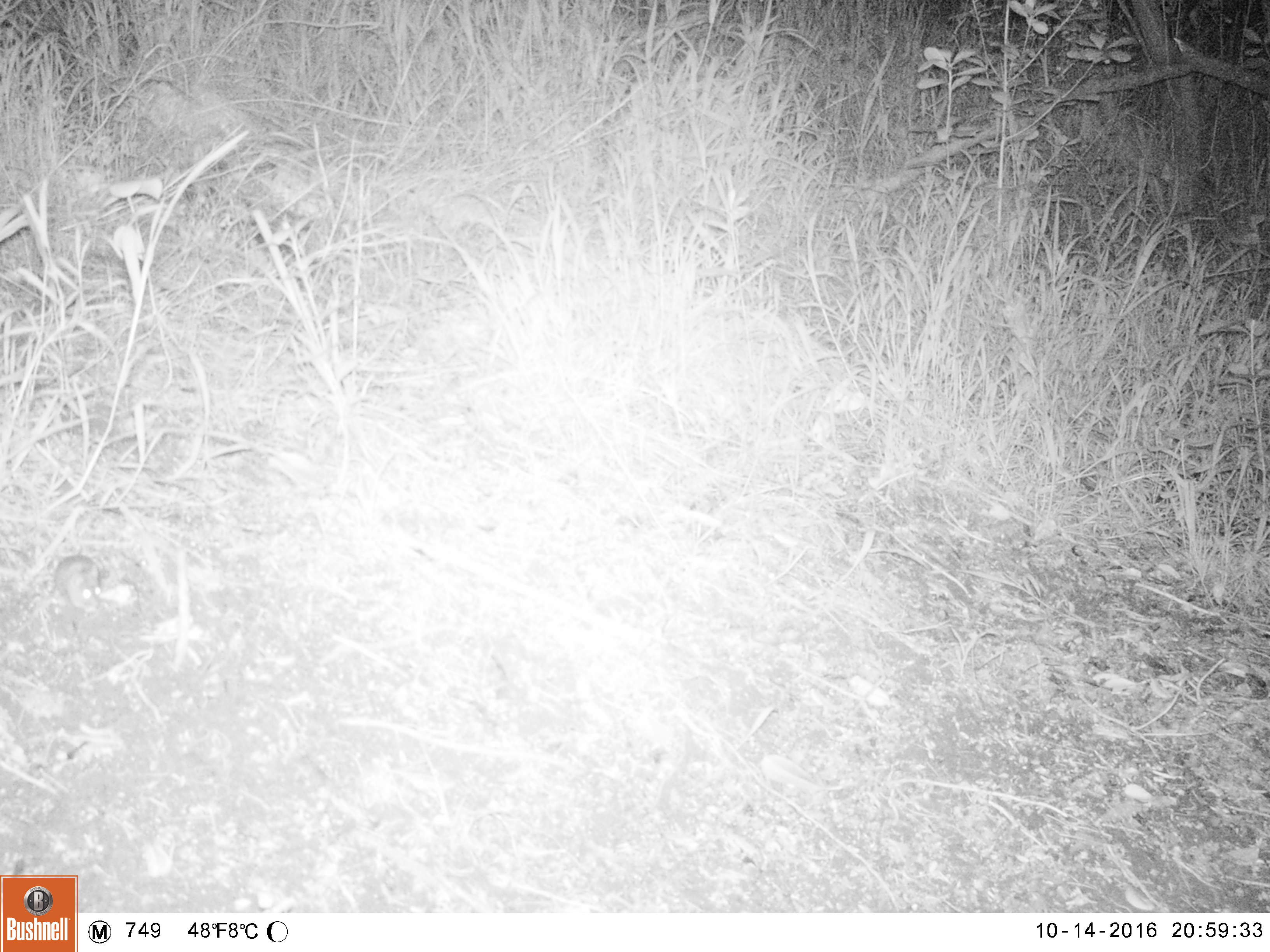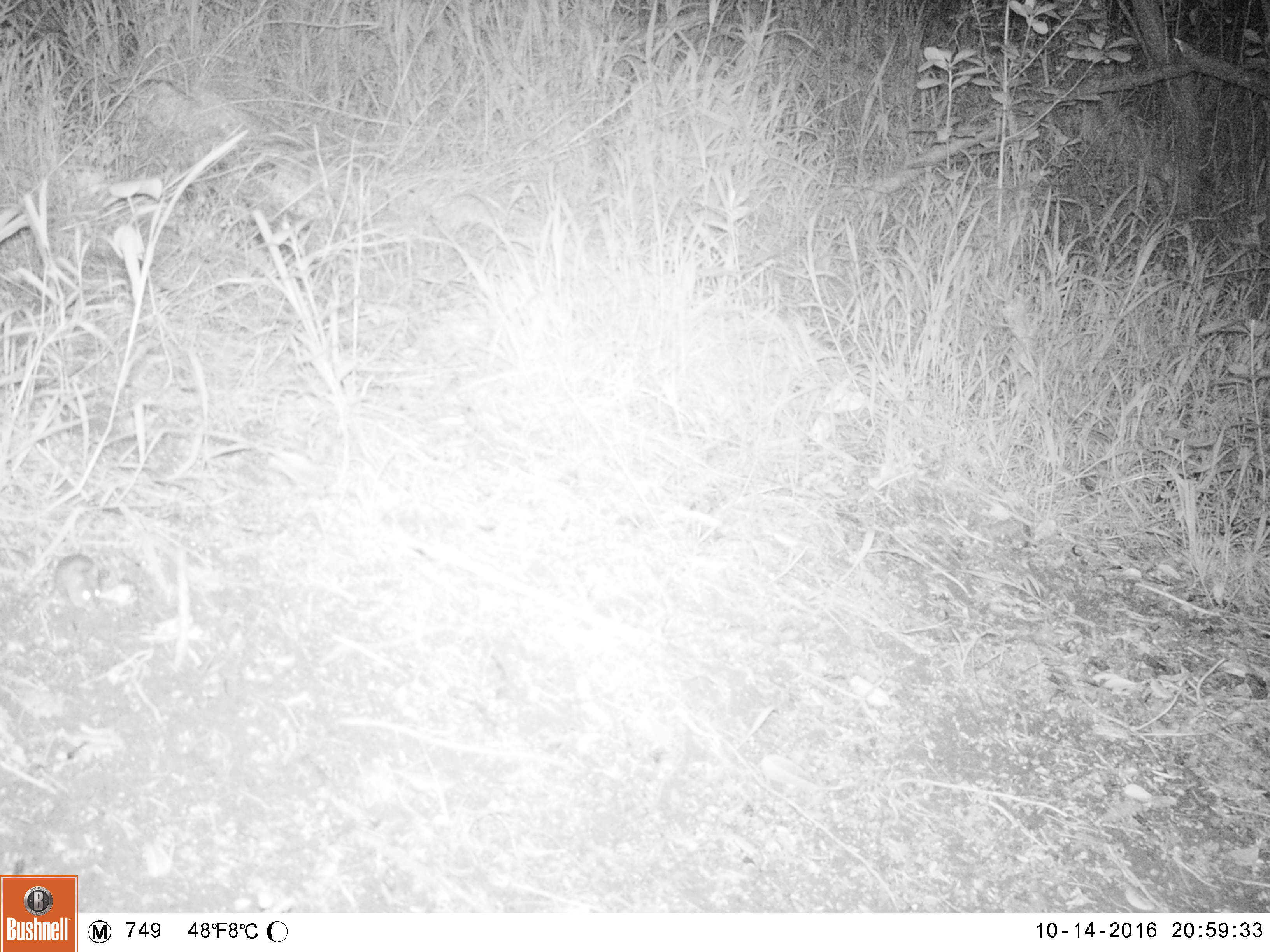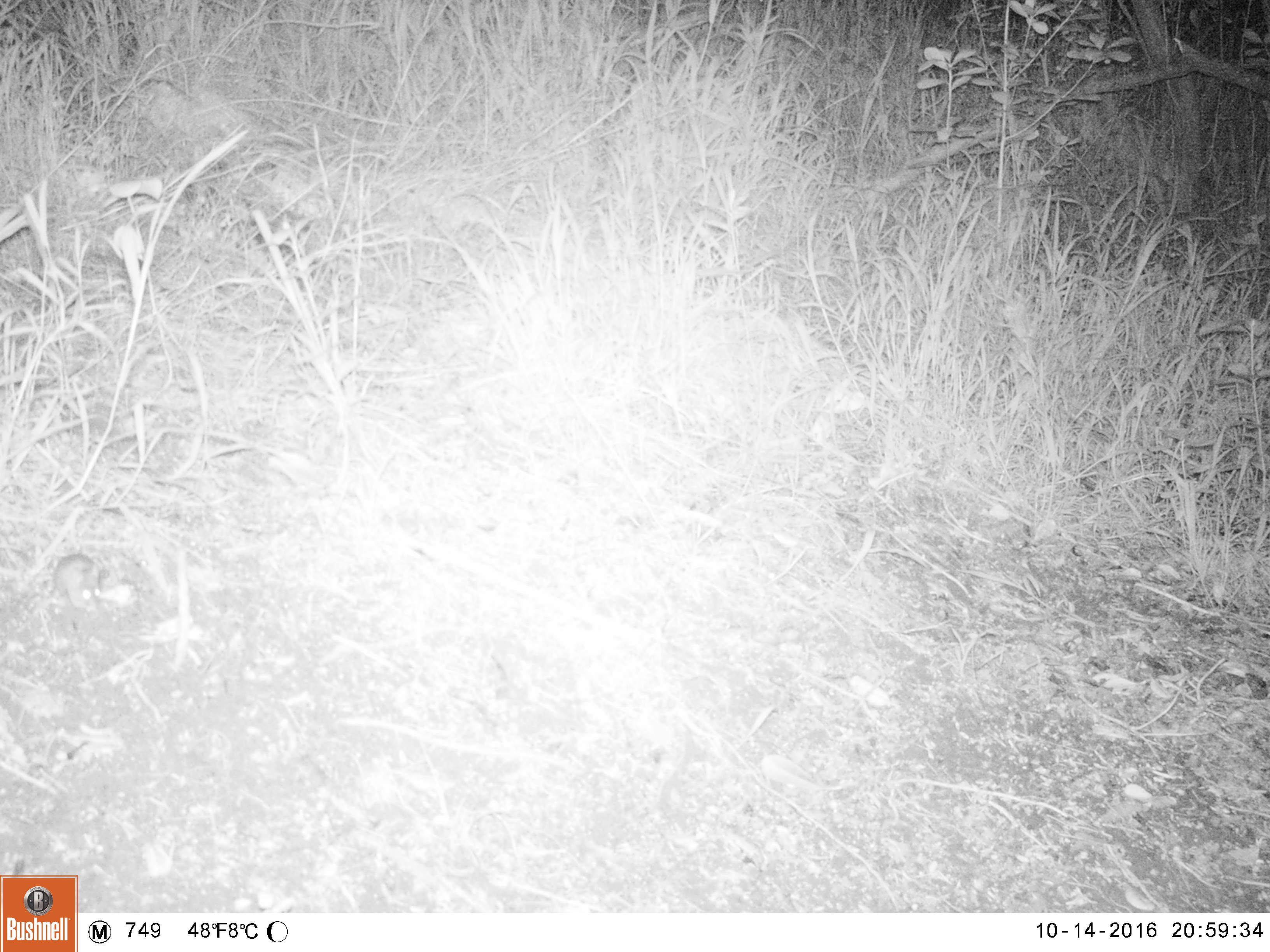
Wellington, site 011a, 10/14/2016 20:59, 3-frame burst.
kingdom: Animalia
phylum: Chordata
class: Mammalia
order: Rodentia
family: Muridae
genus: Mus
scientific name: Mus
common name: mouse